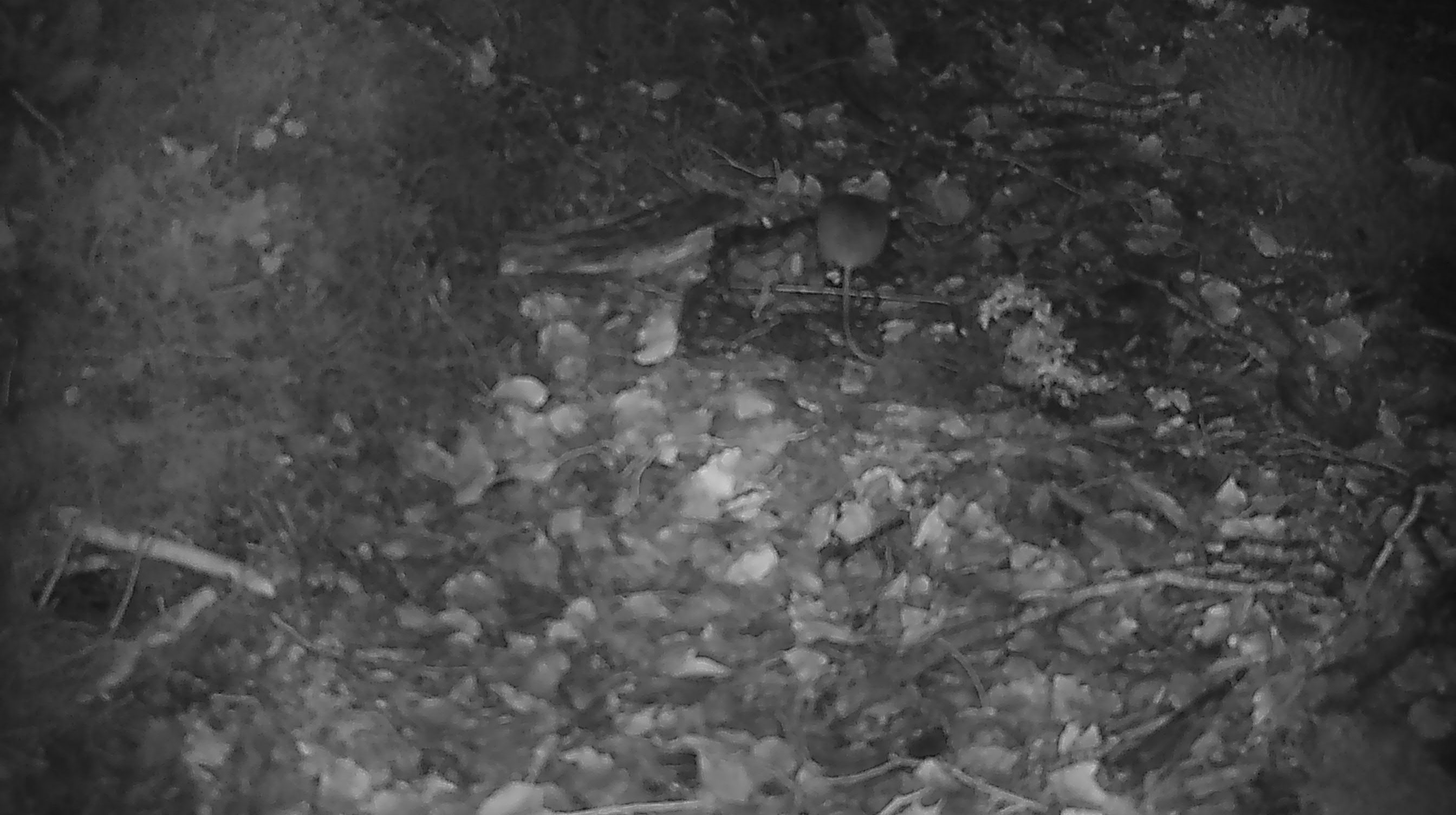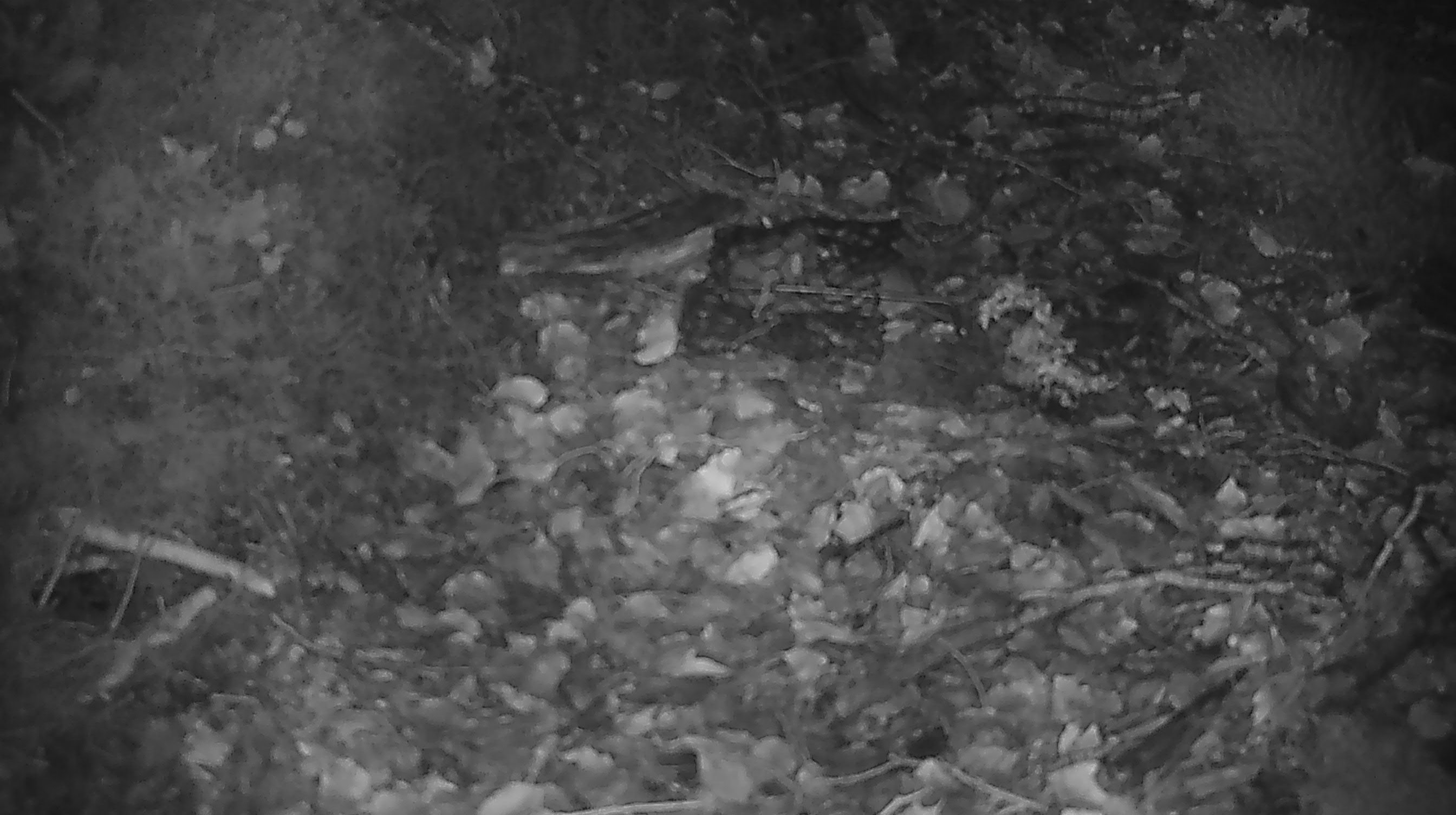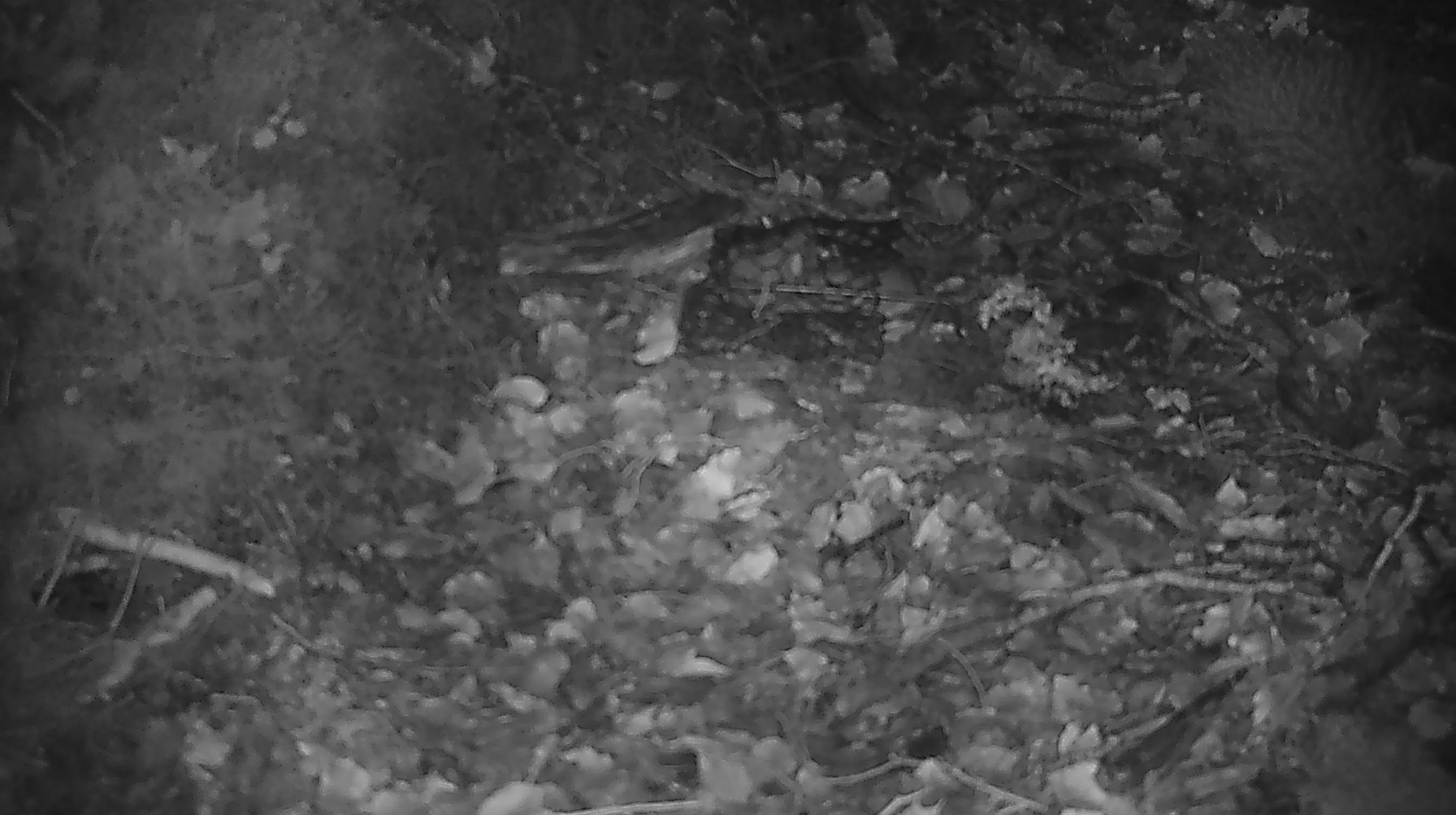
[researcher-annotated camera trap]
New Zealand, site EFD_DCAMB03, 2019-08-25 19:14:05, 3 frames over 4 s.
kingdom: Animalia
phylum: Chordata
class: Mammalia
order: Rodentia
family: Muridae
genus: Mus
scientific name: Mus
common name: mouse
Mouse (Mus).